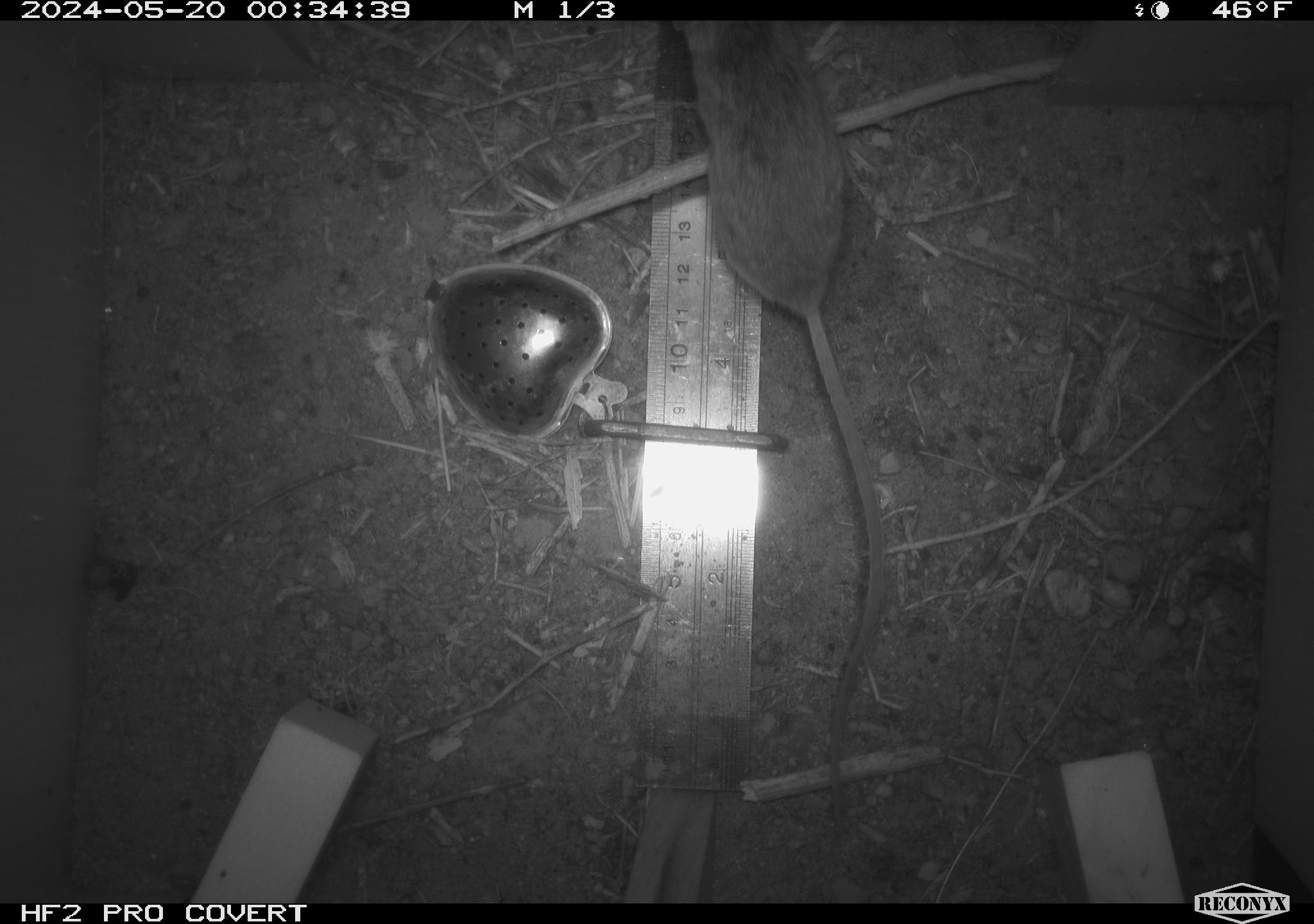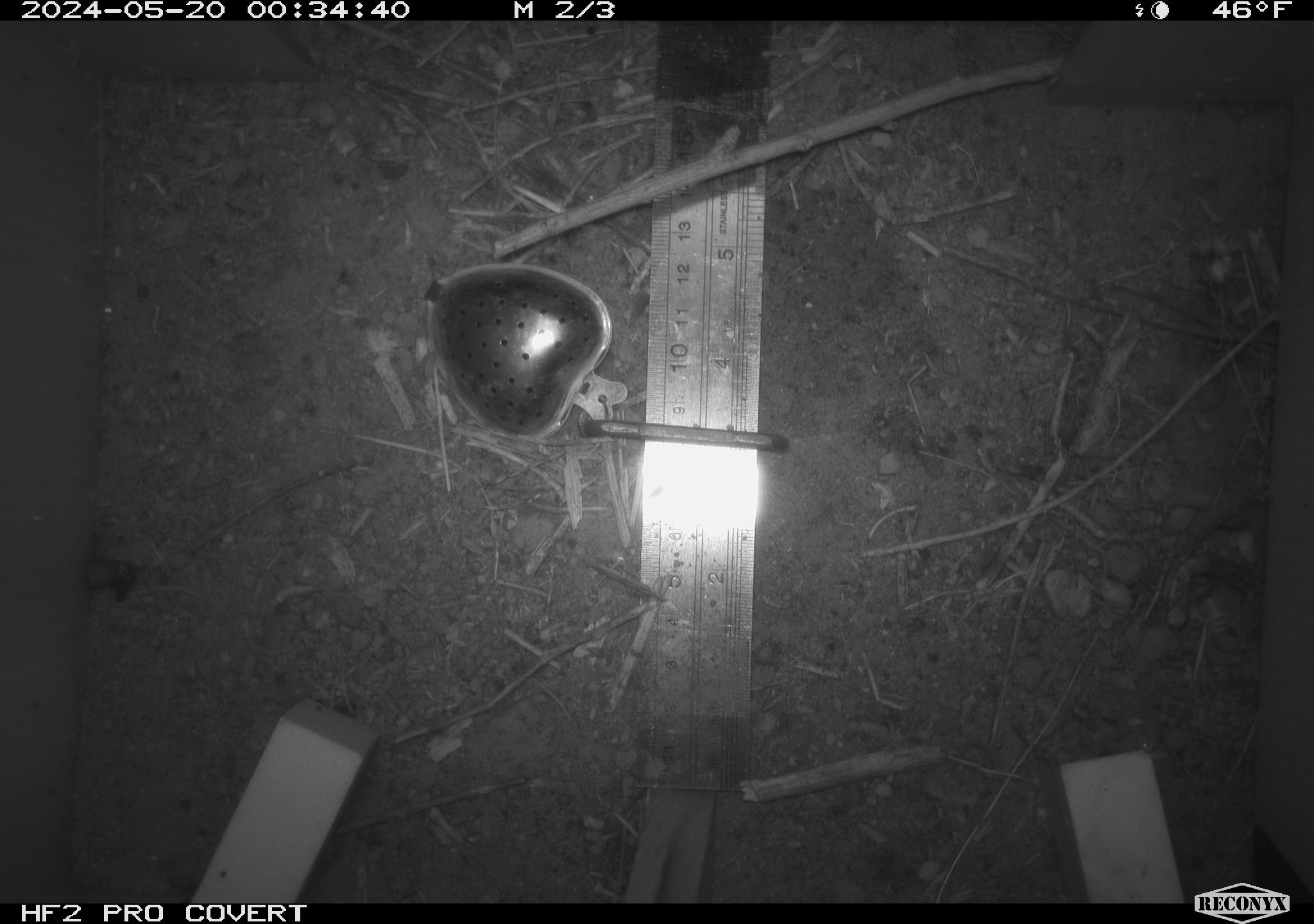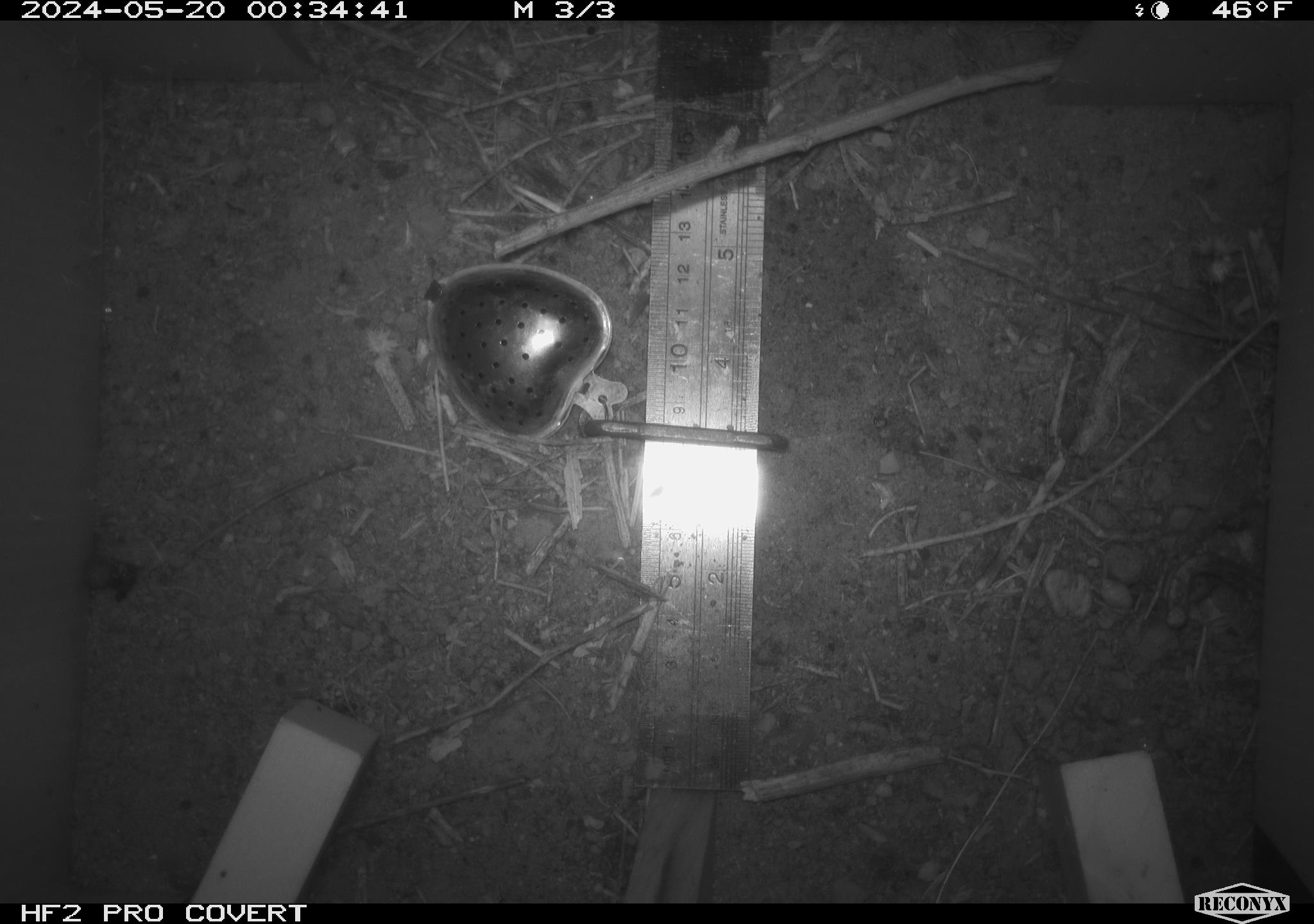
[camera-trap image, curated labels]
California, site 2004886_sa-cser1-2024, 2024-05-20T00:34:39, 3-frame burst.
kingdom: Animalia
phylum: Chordata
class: Mammalia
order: Rodentia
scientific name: Rodentia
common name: rodent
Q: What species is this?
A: Rodent (Rodentia).